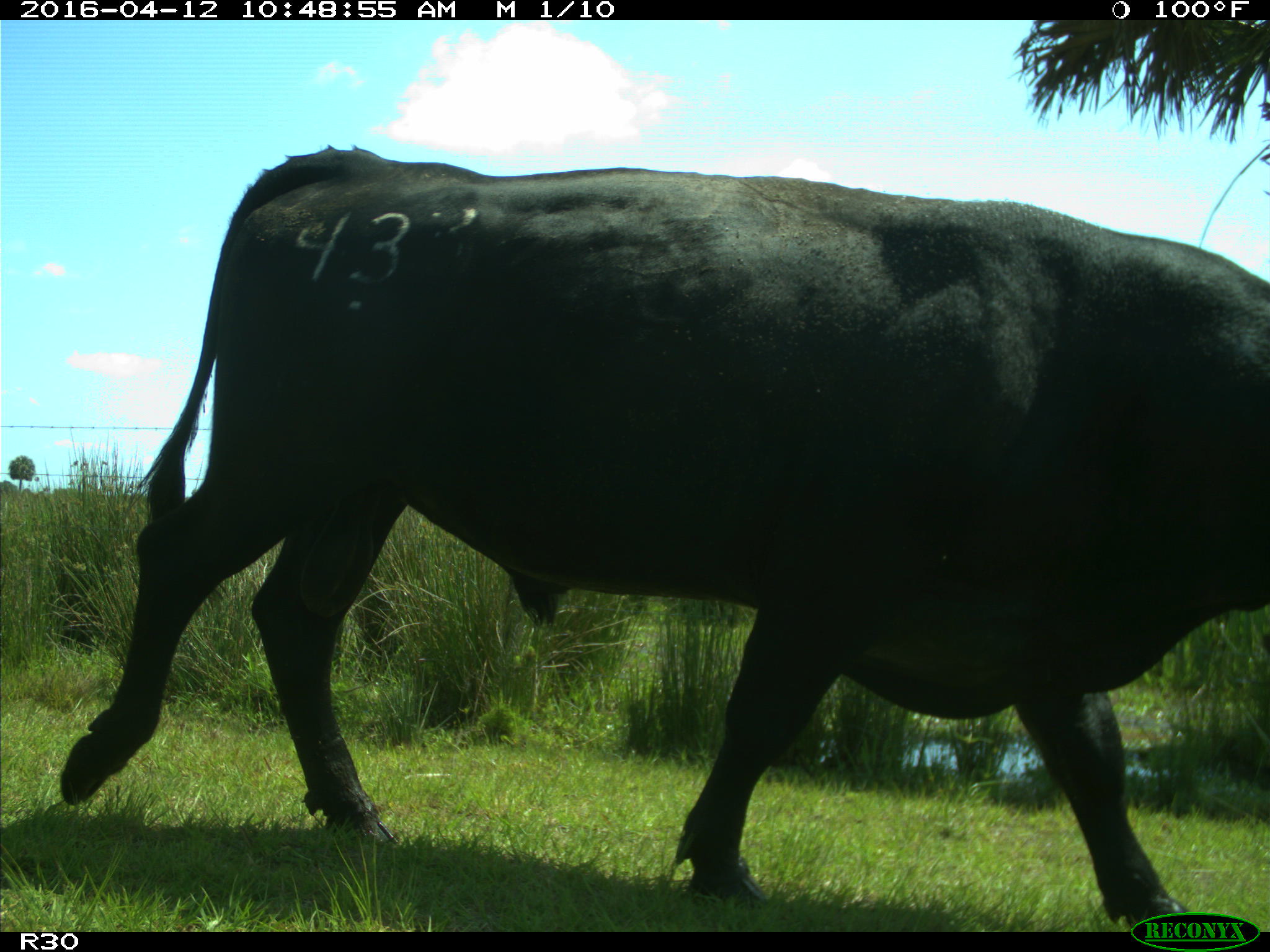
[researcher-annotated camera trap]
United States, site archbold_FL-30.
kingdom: Animalia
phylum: Chordata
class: Mammalia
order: Artiodactyla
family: Bovidae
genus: Bos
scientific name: Bos taurus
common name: domestic cow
Bos taurus (domestic cow).